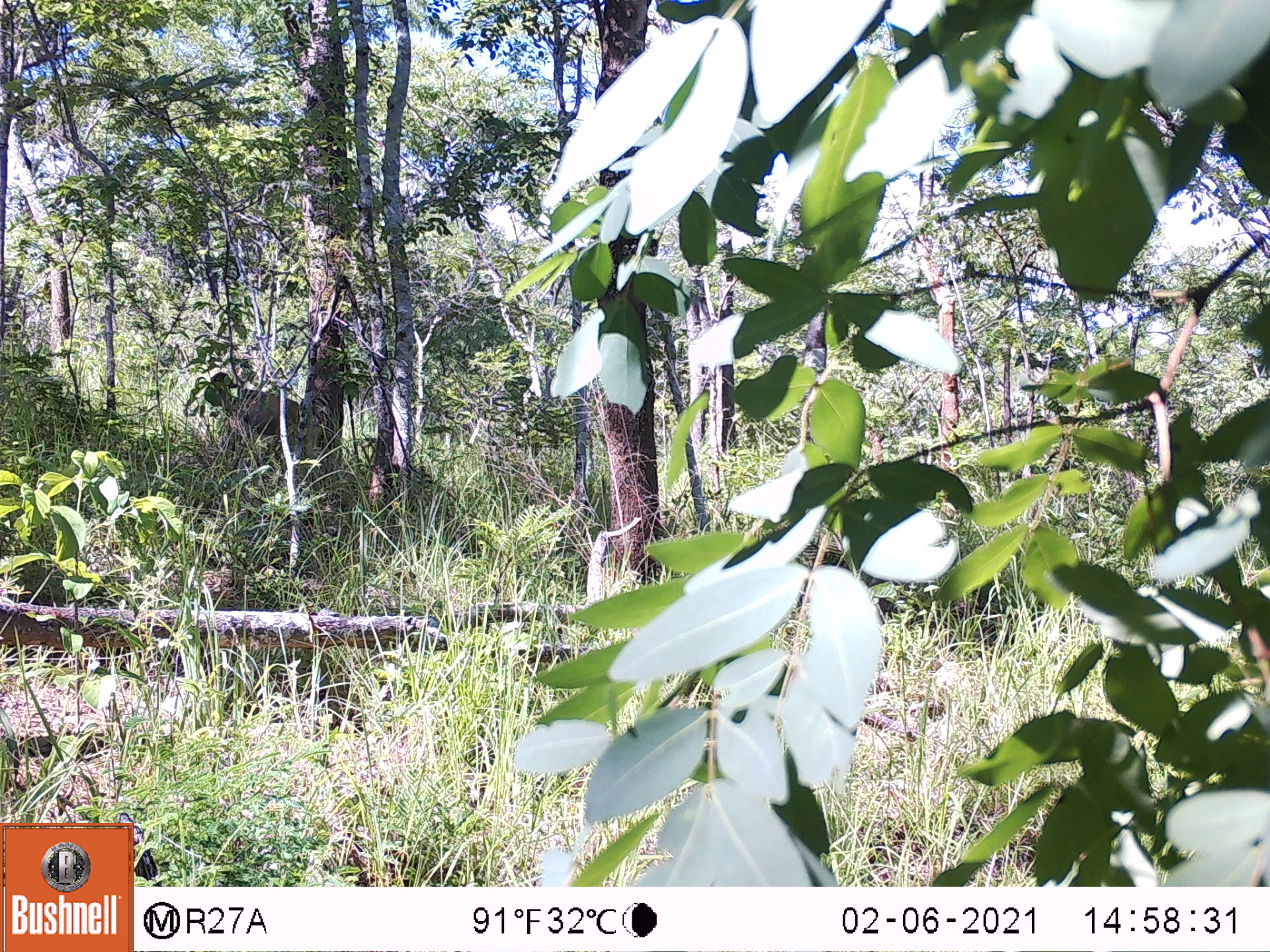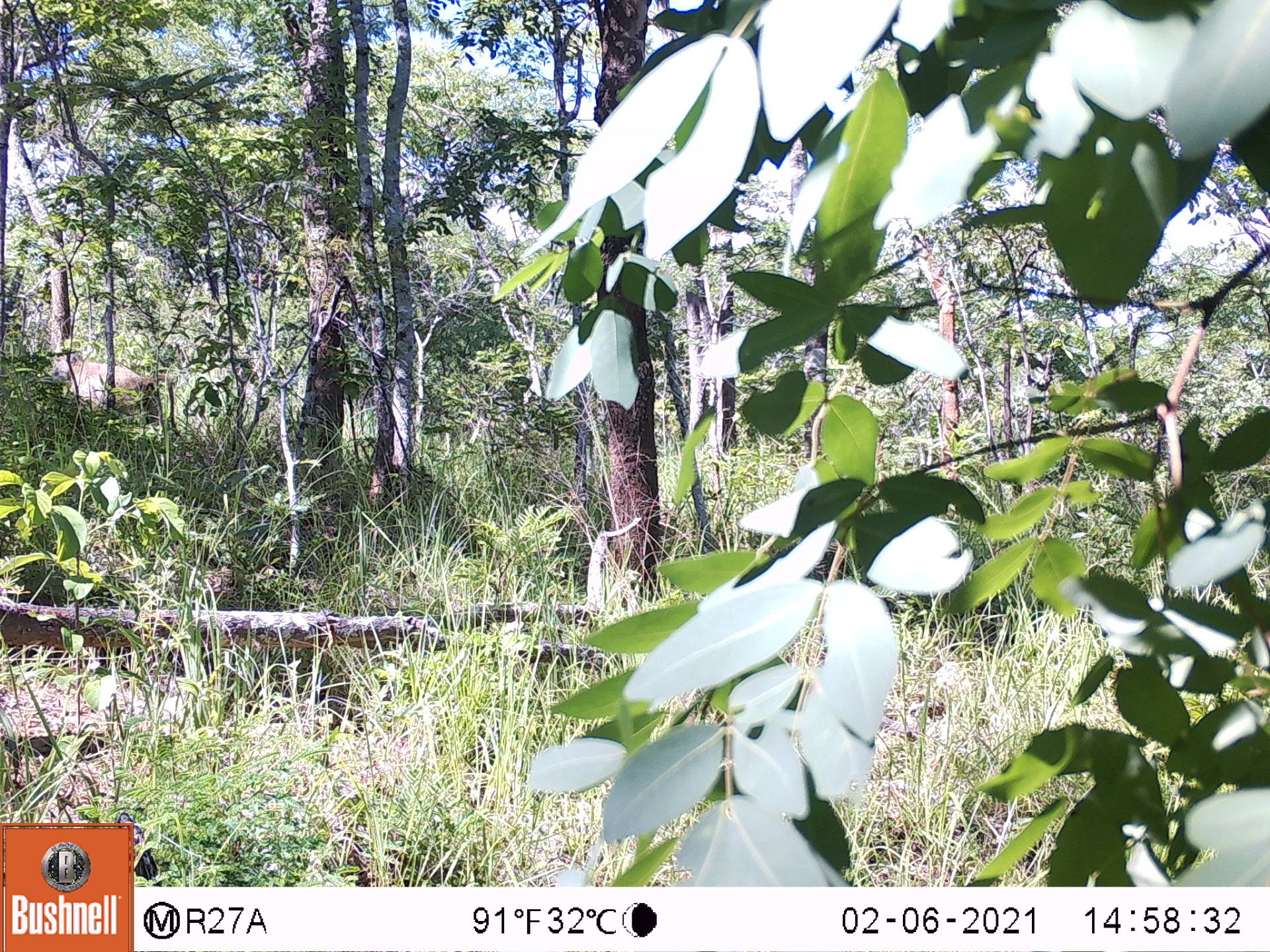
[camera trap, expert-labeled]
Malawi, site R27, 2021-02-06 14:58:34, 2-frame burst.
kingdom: Animalia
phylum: Chordata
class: Mammalia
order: Primates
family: Cercopithecidae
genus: Papio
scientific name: Papio cynocephalus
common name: yellow baboon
Yellow baboon (Papio cynocephalus), count 1.